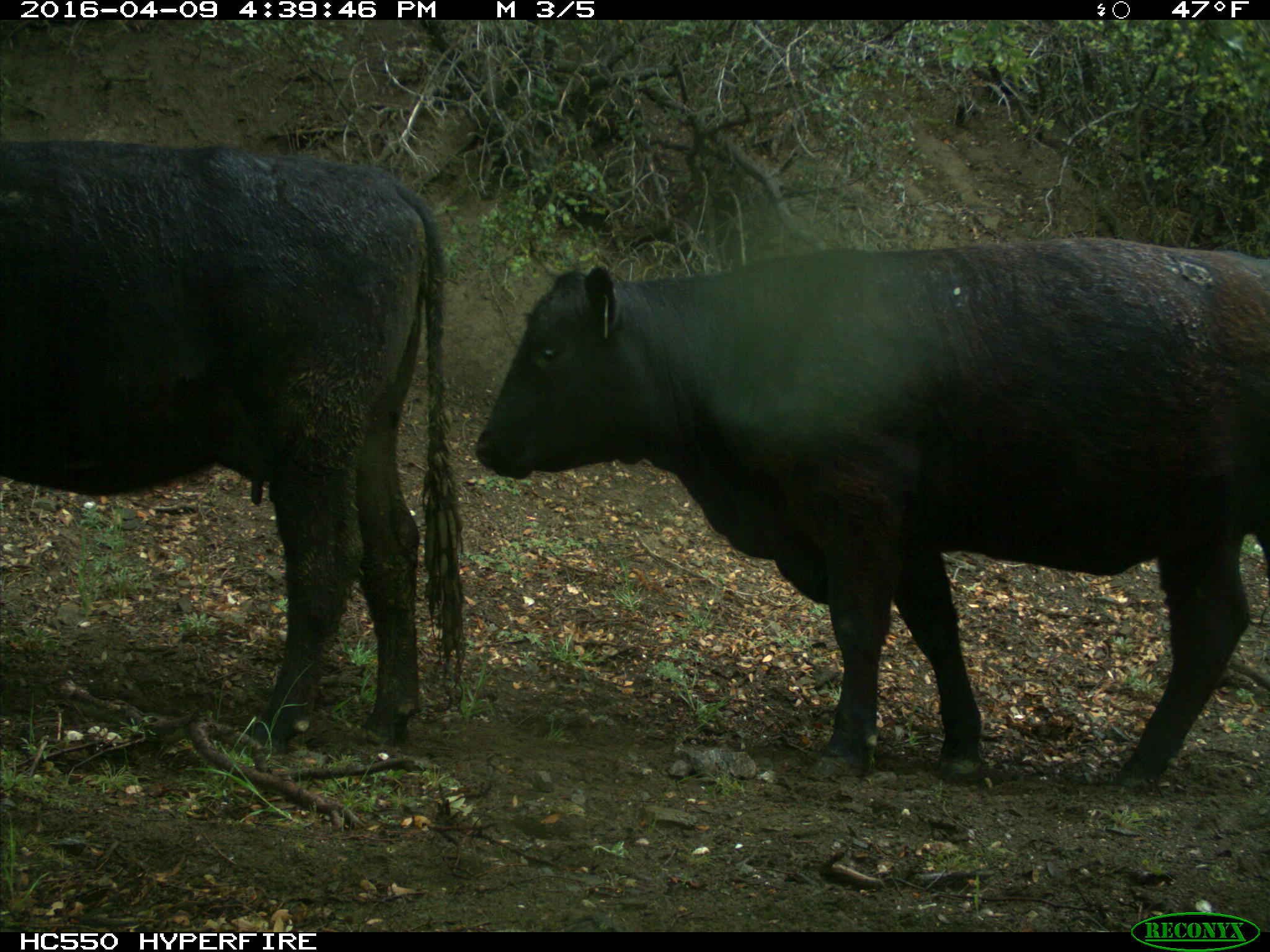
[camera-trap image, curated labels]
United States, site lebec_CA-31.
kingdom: Animalia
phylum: Chordata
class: Mammalia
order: Artiodactyla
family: Bovidae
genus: Bos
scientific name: Bos taurus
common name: domestic cow